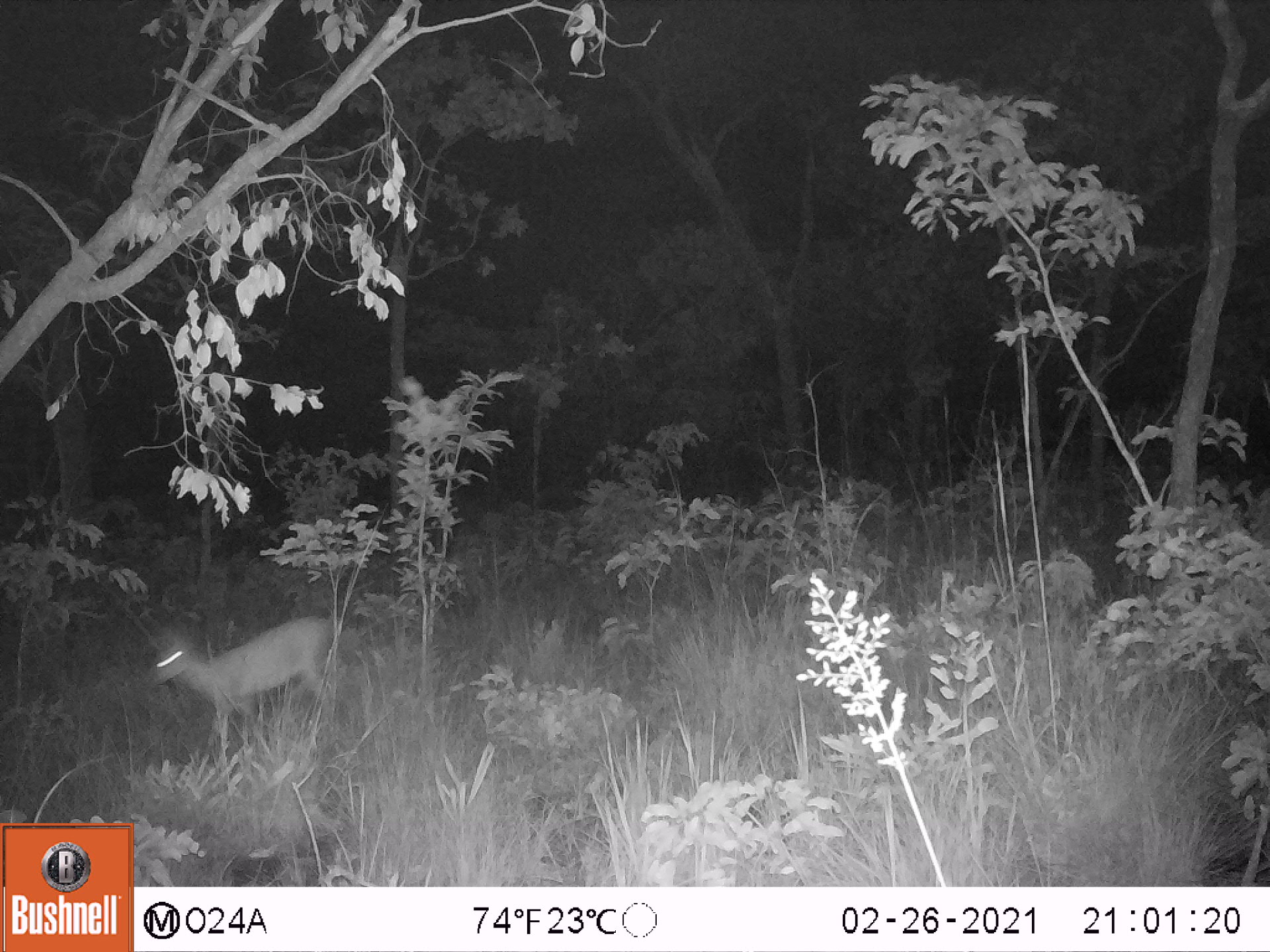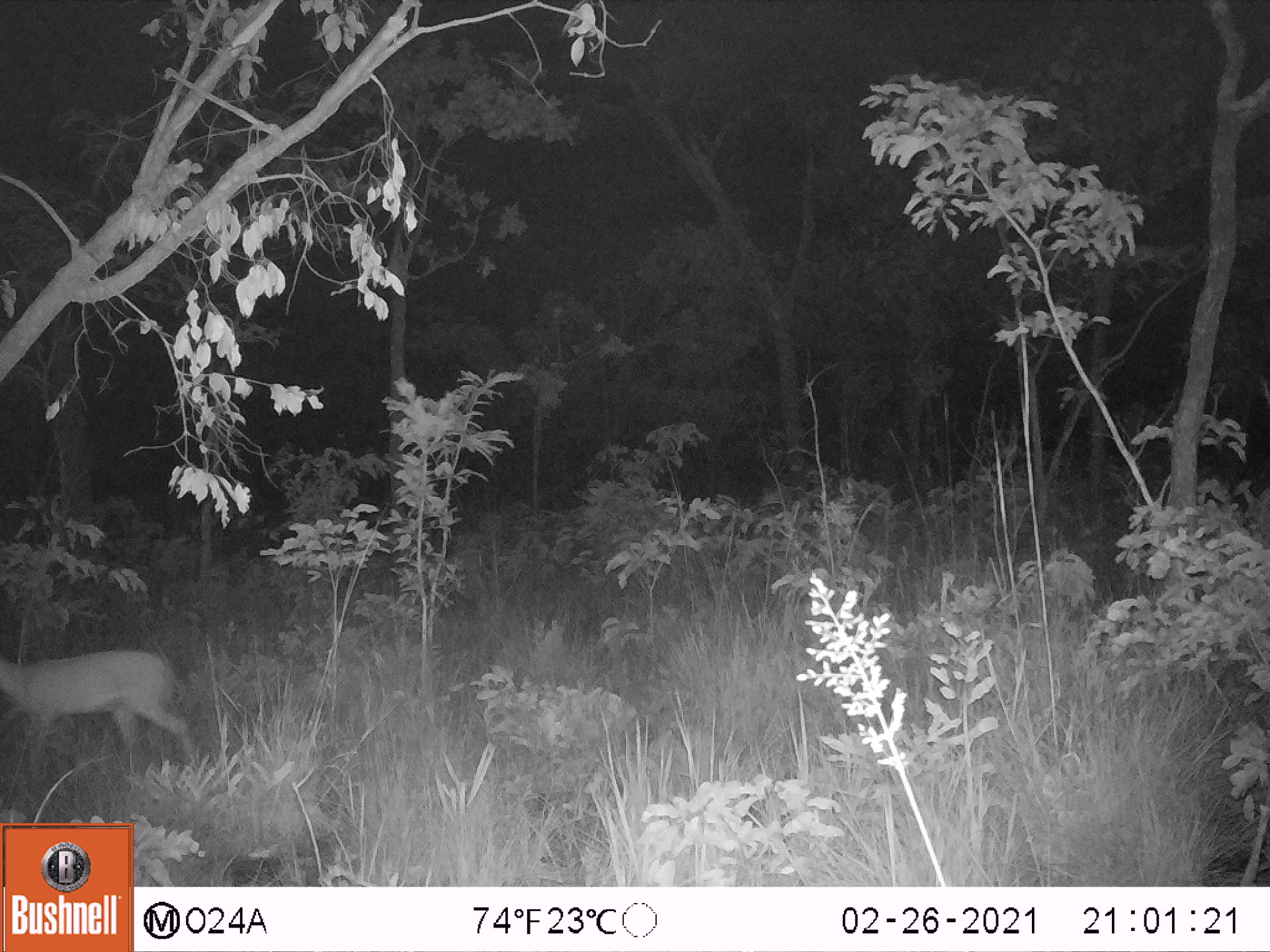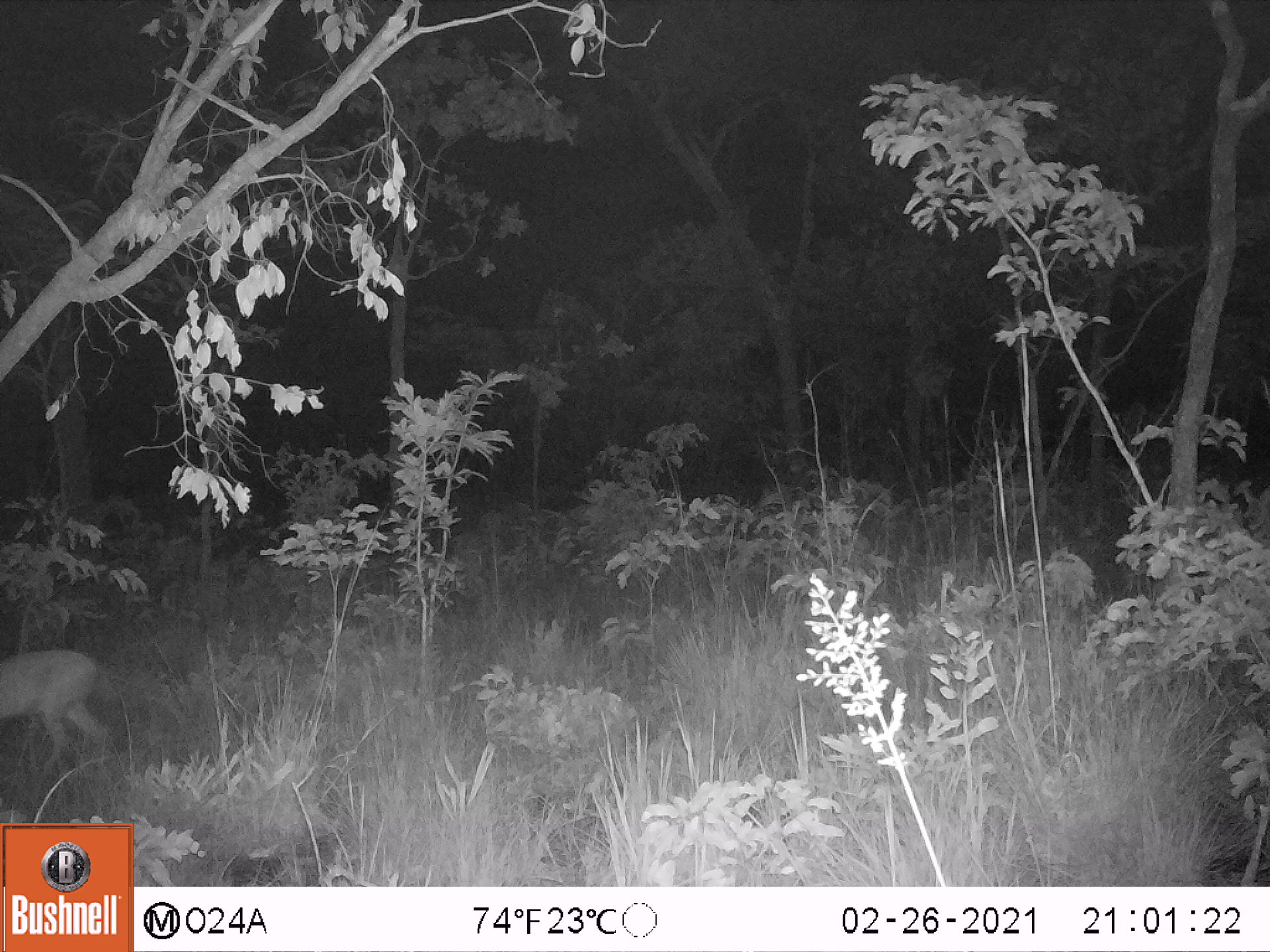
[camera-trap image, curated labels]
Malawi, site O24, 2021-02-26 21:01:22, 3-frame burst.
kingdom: Animalia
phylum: Chordata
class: Mammalia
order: Artiodactyla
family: Bovidae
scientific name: Antilopinae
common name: small antelope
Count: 1.